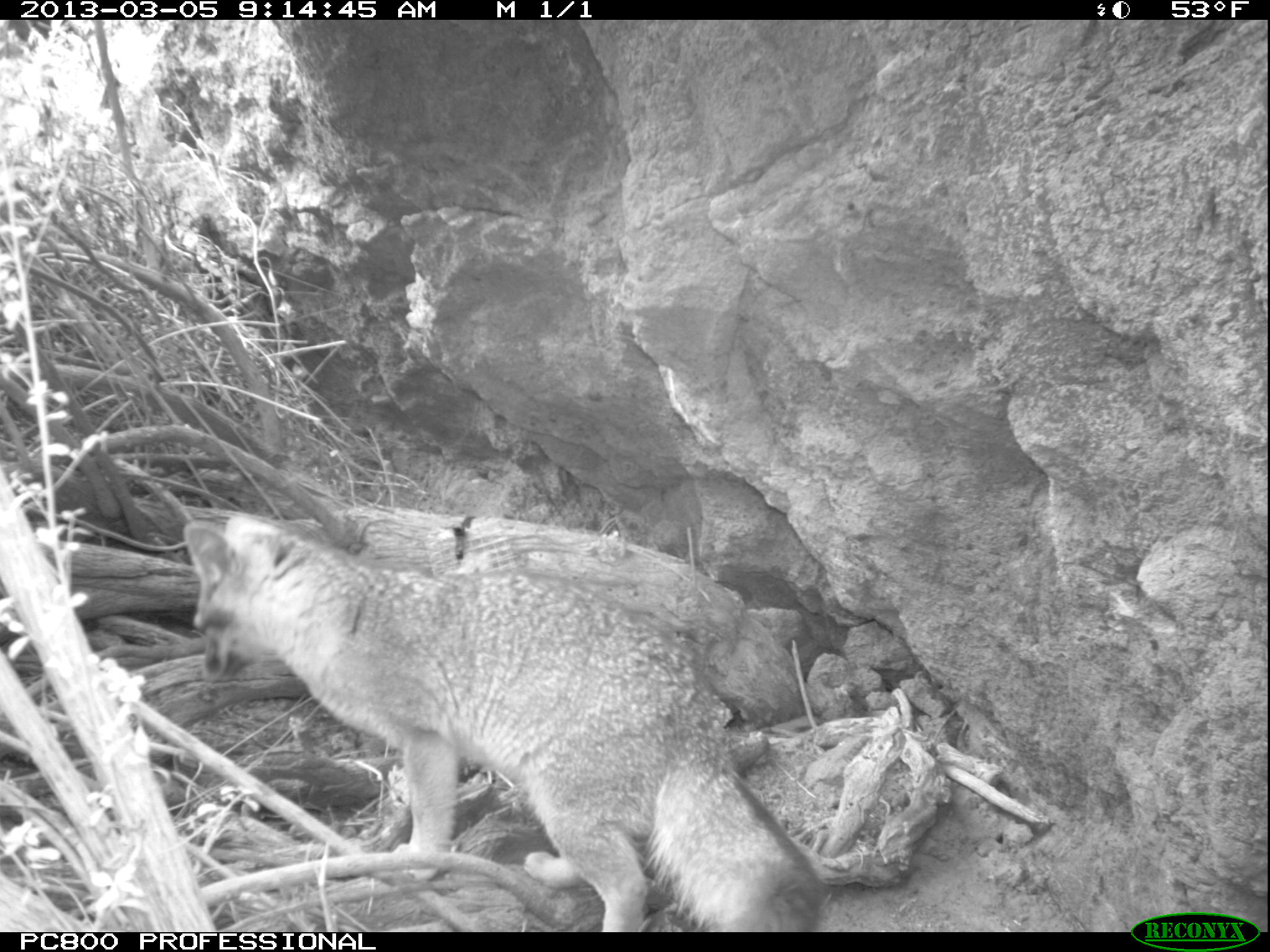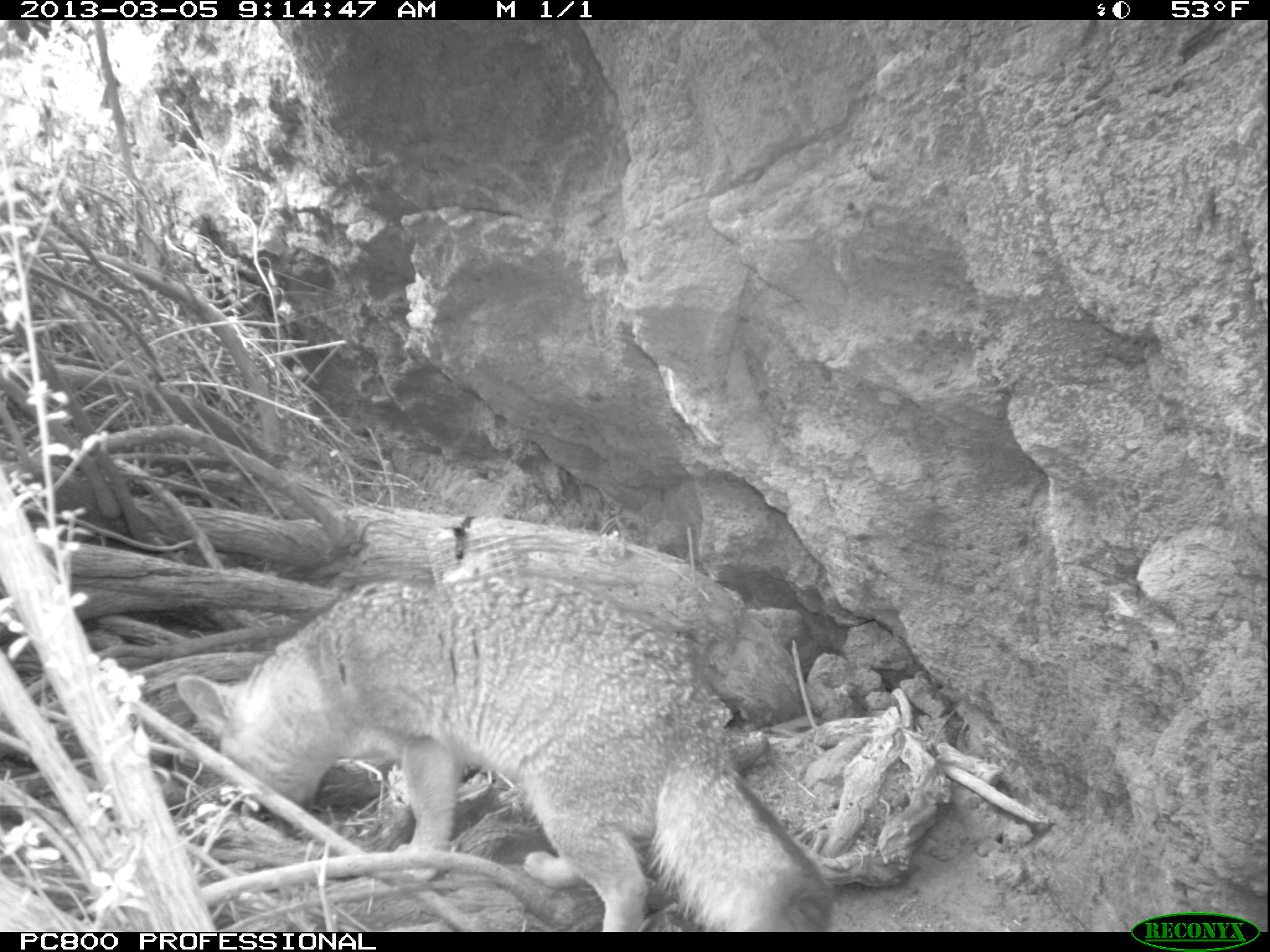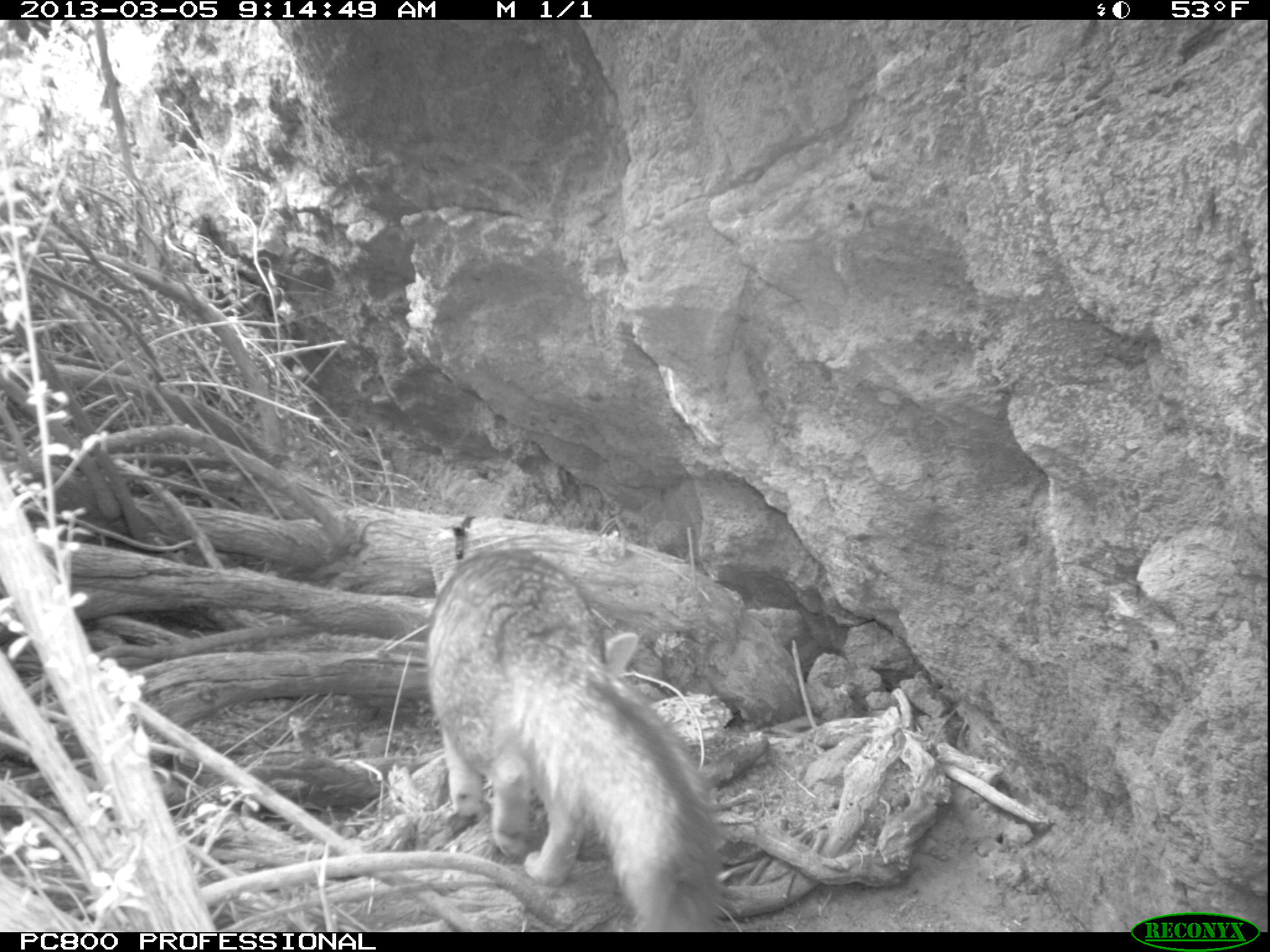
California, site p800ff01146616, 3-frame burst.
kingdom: Animalia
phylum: Chordata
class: Mammalia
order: Carnivora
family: Canidae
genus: Urocyon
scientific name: Urocyon littoralis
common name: island fox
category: fox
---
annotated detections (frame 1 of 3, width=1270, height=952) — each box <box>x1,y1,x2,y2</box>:
fox: <box>180,509,822,930</box>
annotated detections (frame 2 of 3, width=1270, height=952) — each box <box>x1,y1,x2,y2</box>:
fox: <box>172,569,835,932</box>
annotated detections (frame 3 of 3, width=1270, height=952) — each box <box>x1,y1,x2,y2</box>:
fox: <box>426,547,720,932</box>